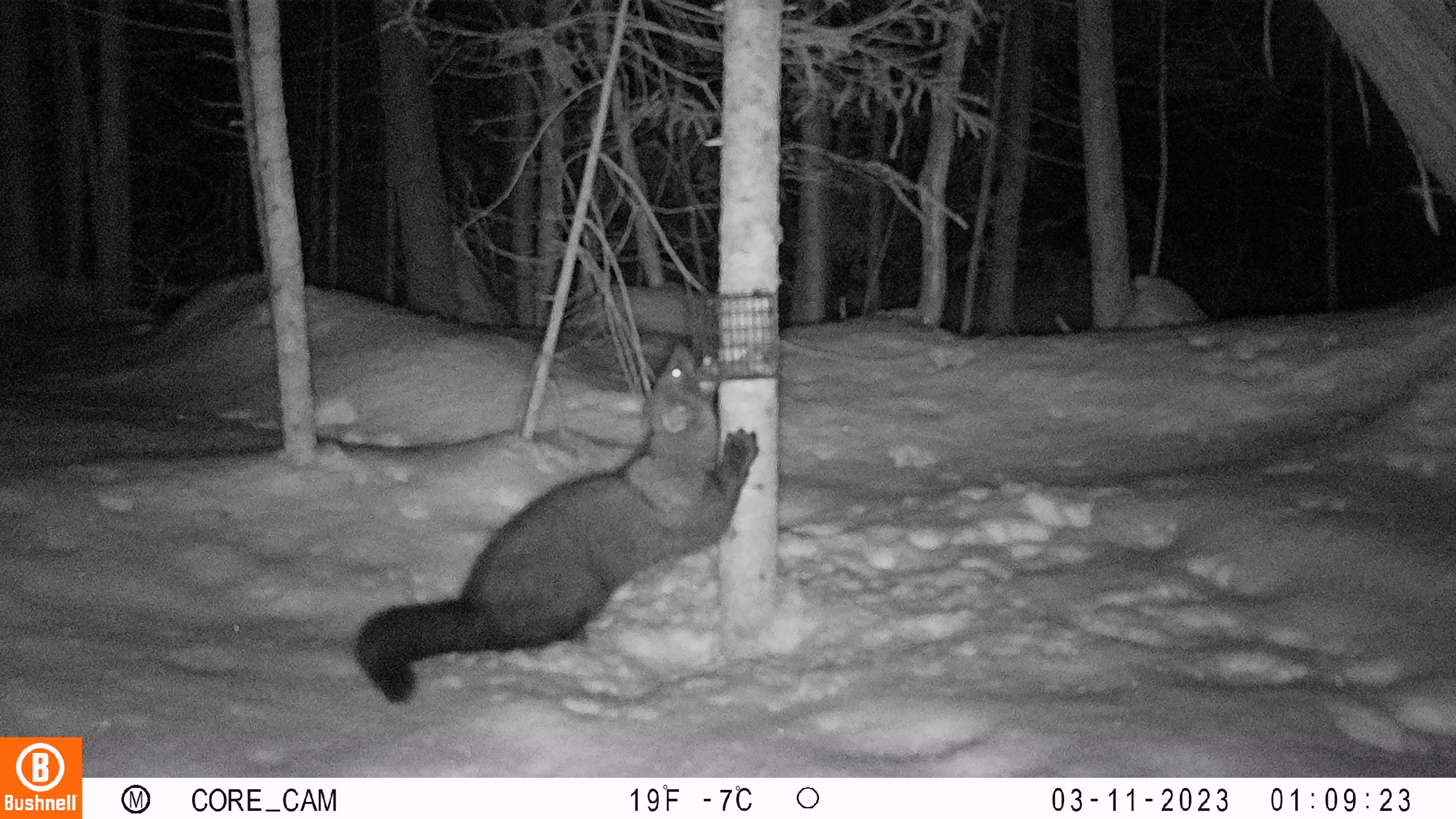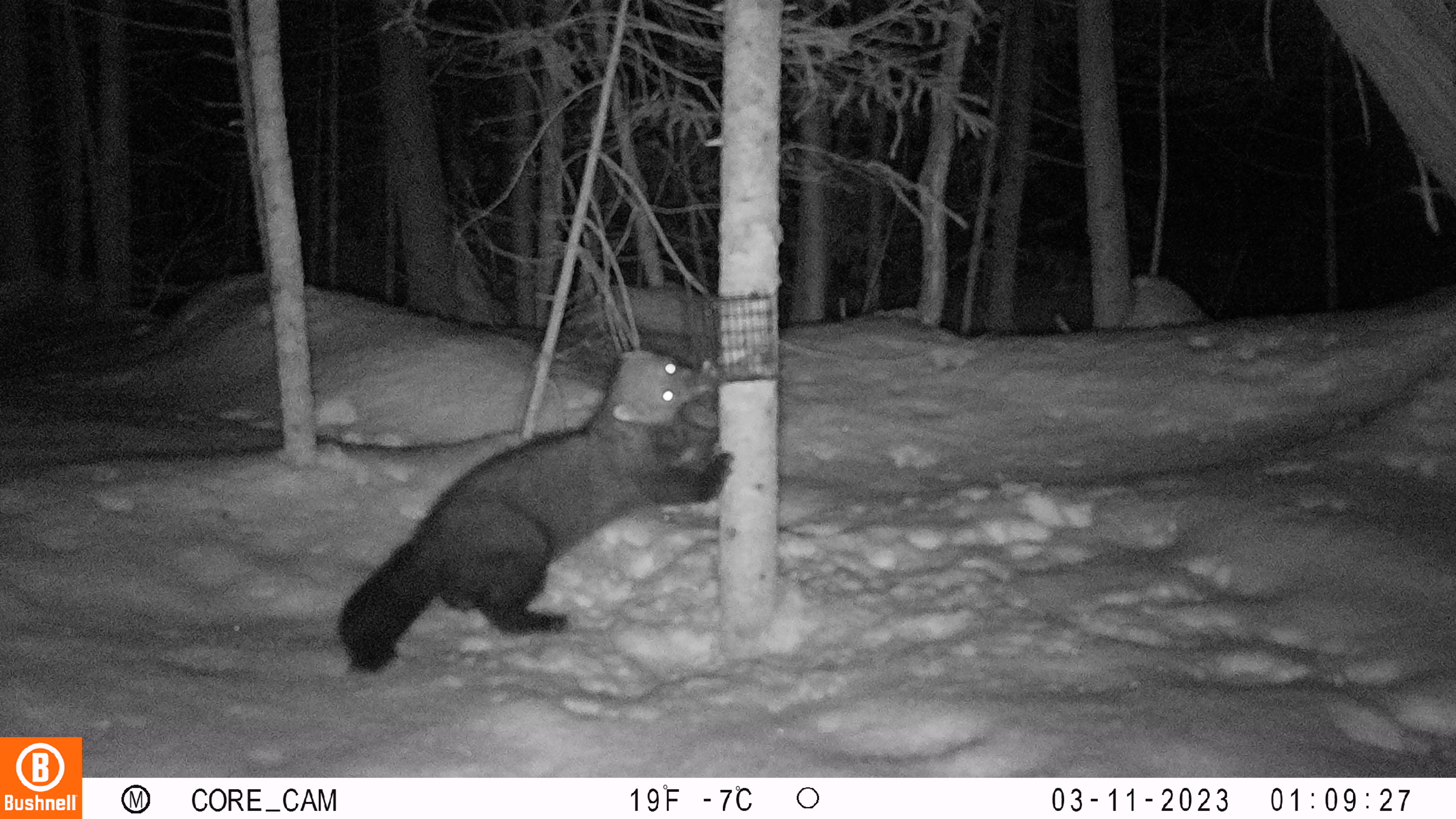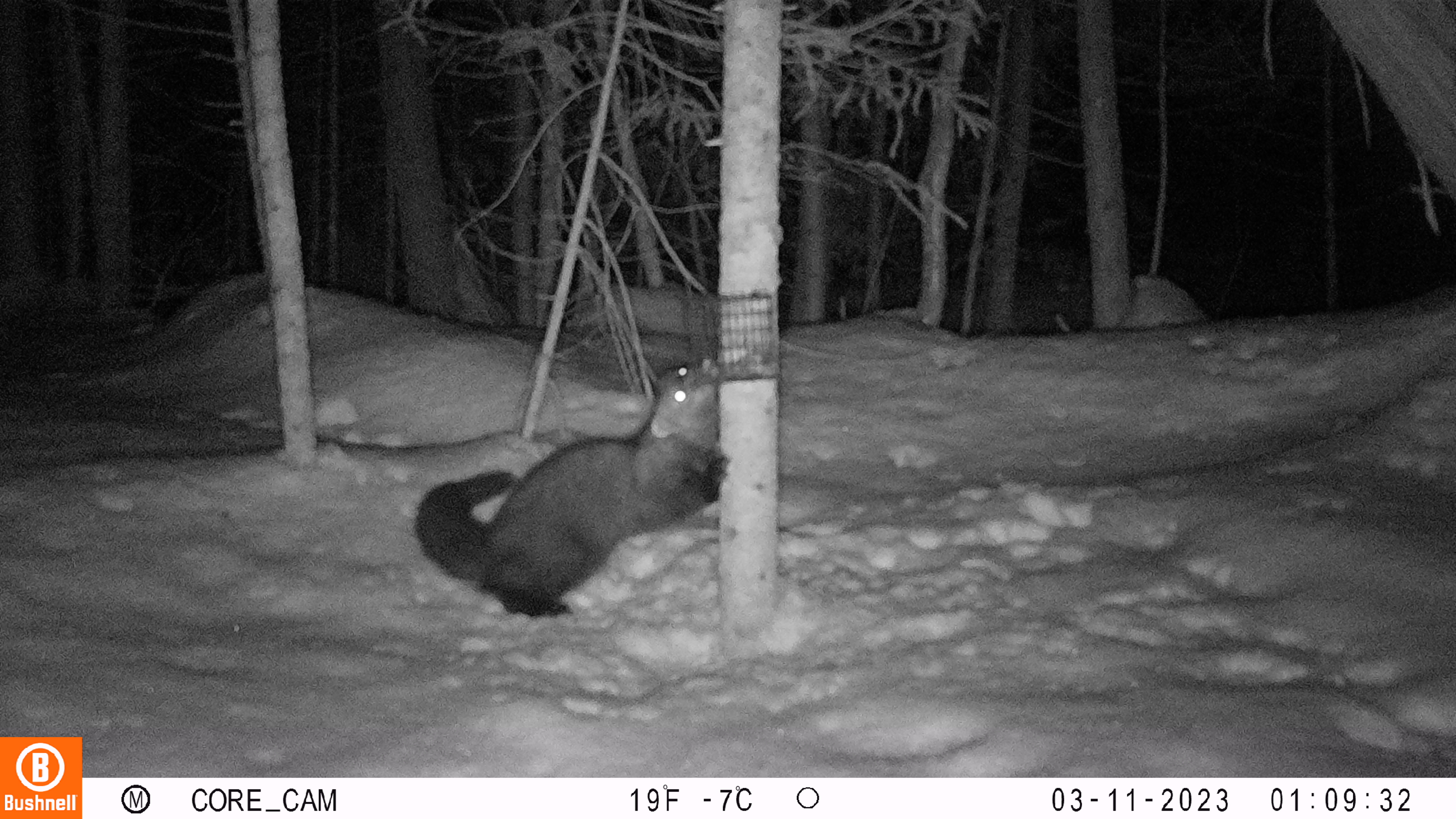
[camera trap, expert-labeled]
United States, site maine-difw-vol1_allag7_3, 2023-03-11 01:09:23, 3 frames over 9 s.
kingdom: Animalia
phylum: Chordata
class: Mammalia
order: Carnivora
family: Mustelidae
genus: Pekania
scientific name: Pekania pennanti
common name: fisher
Fisher (Pekania pennanti).